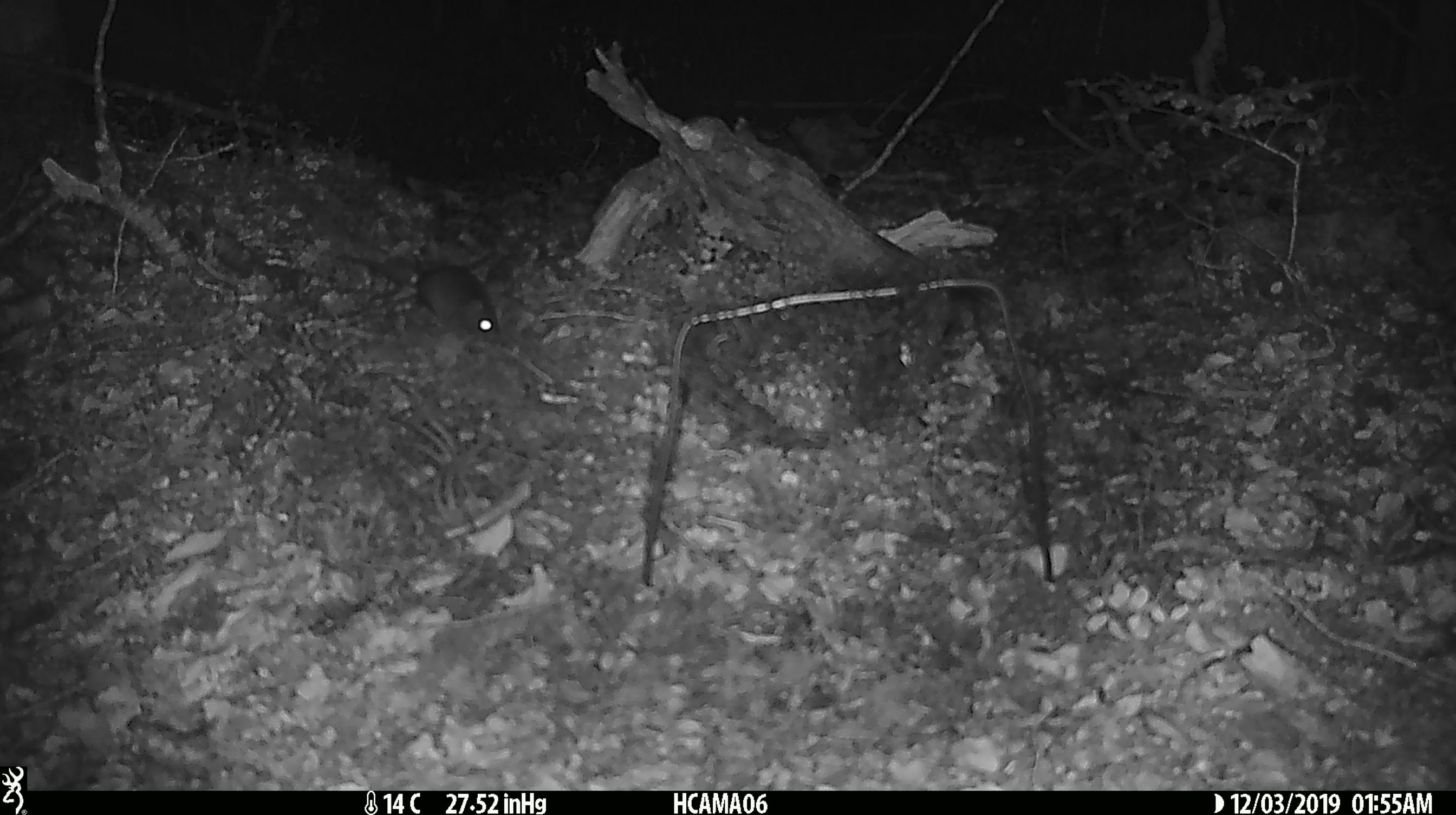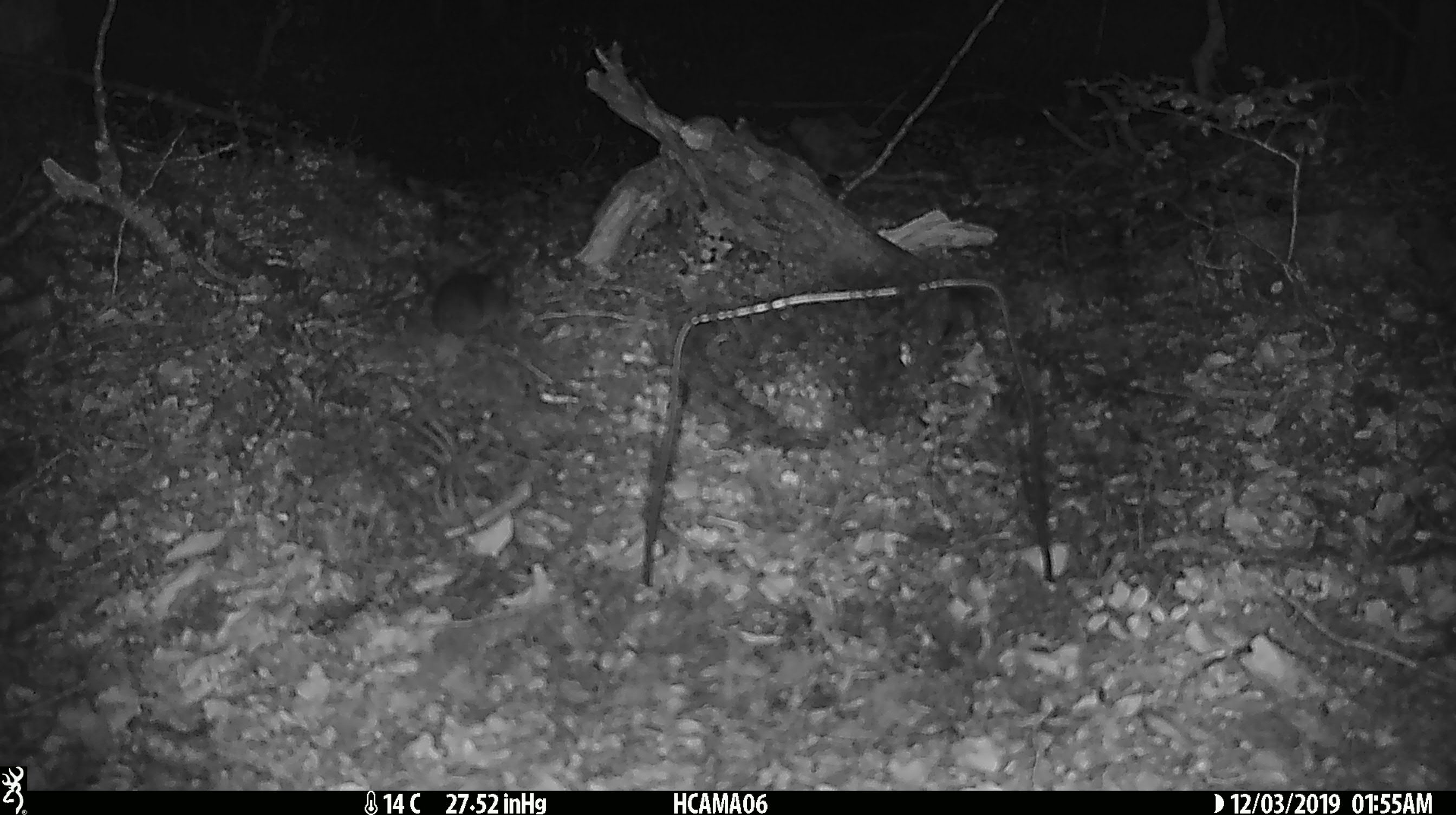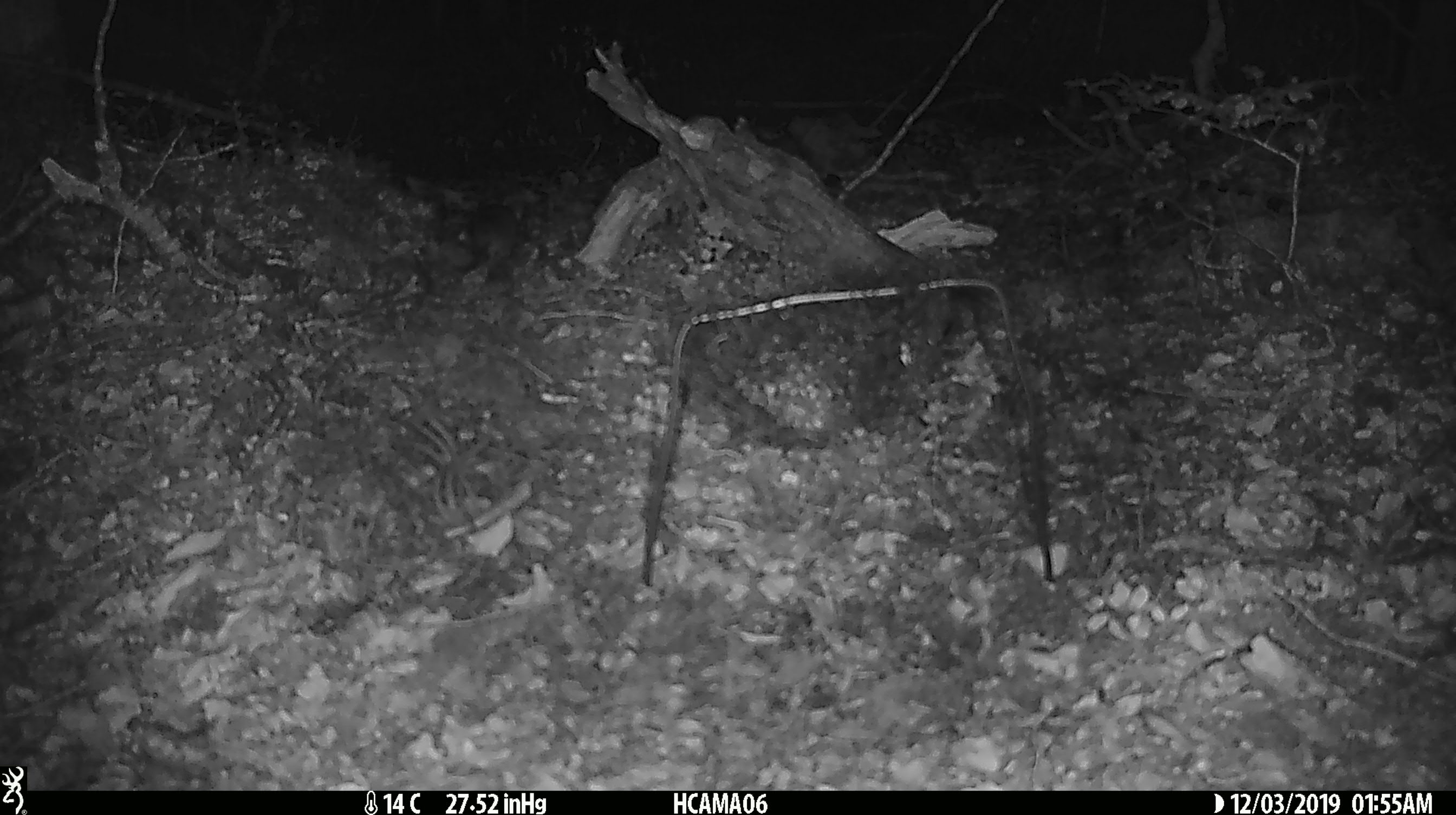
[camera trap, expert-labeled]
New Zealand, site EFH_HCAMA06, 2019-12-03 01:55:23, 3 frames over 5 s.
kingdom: Animalia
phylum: Chordata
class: Mammalia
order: Rodentia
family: Muridae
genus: Mus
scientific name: Mus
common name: mouse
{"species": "mouse (Mus)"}